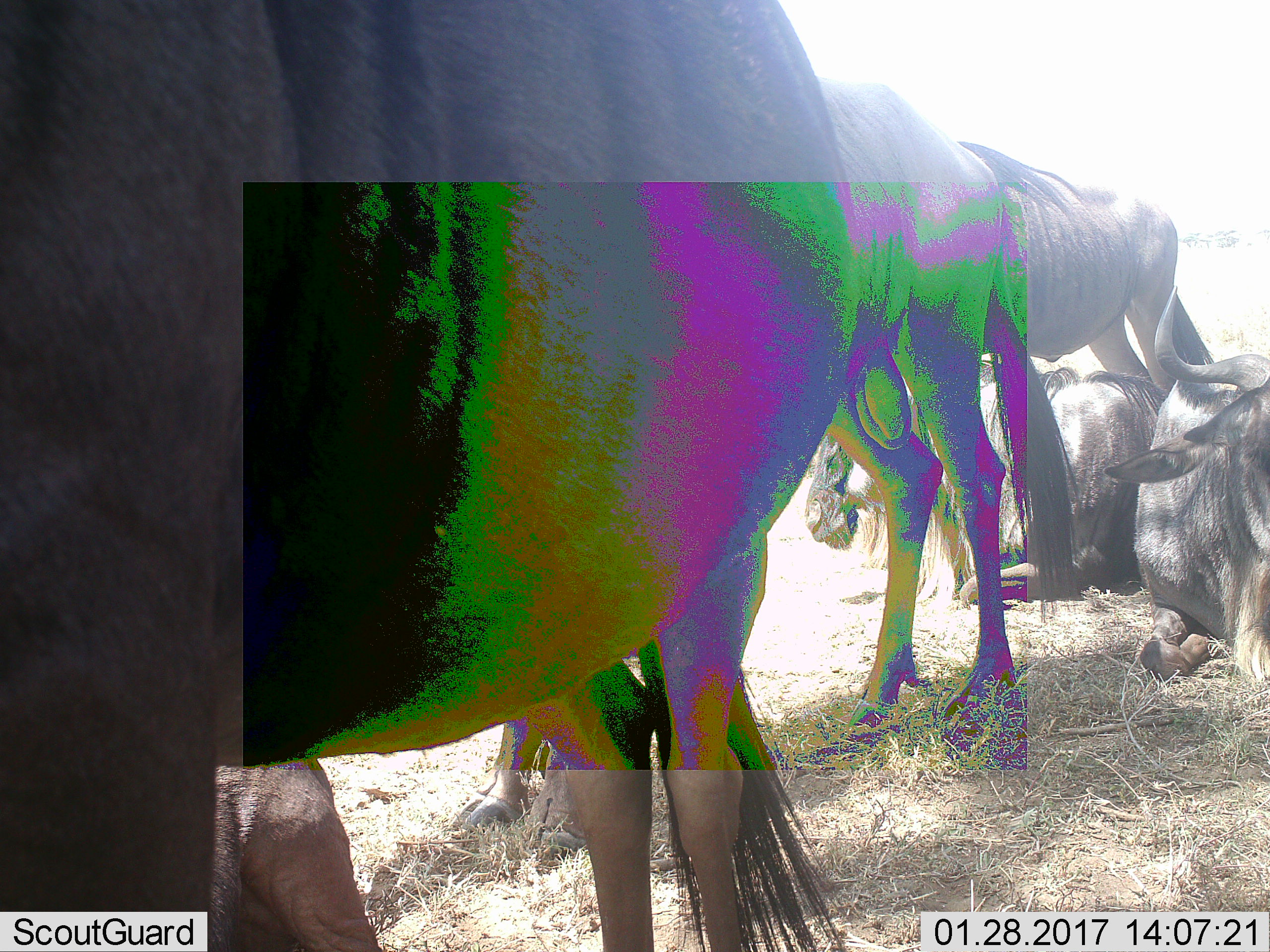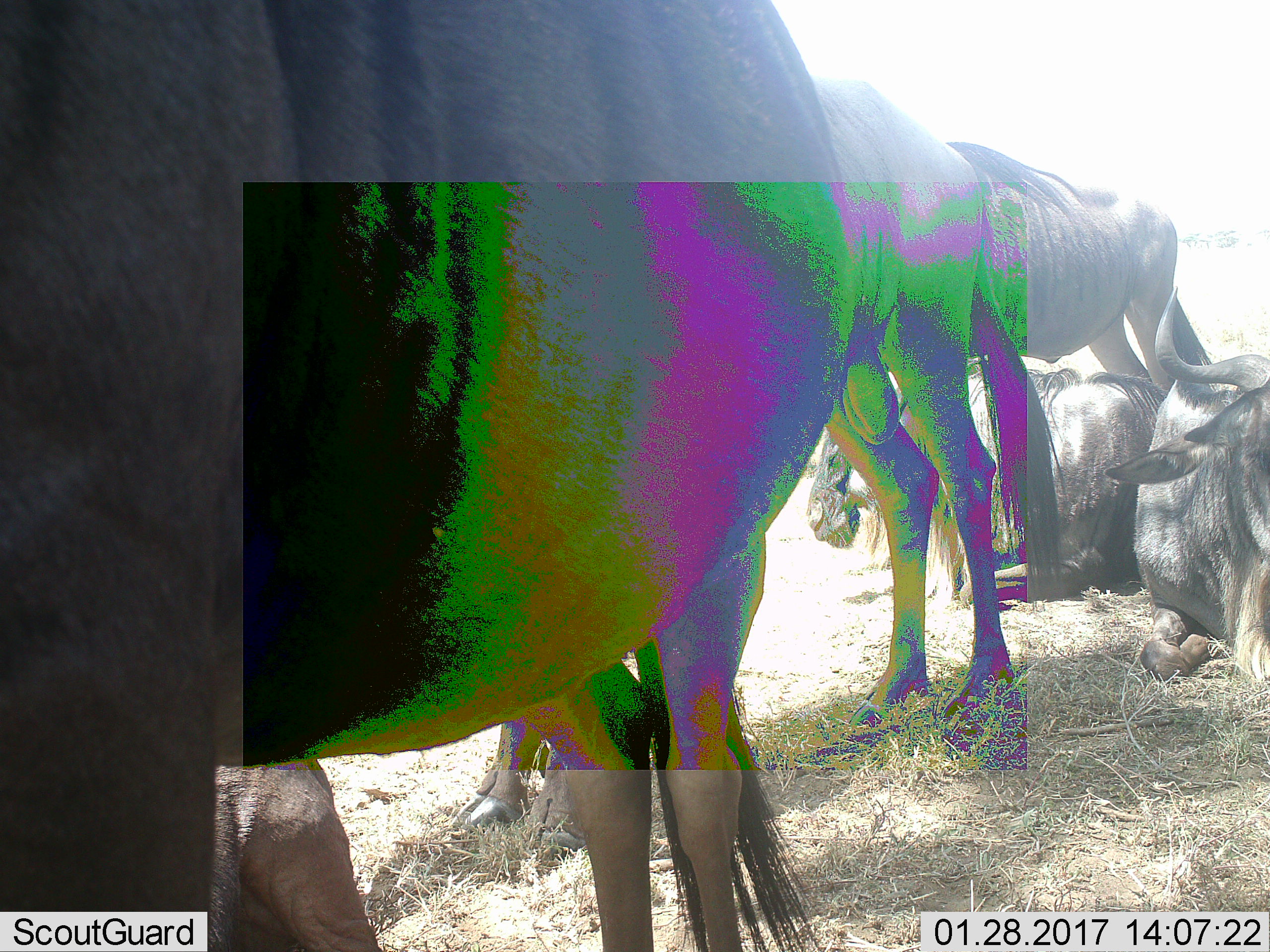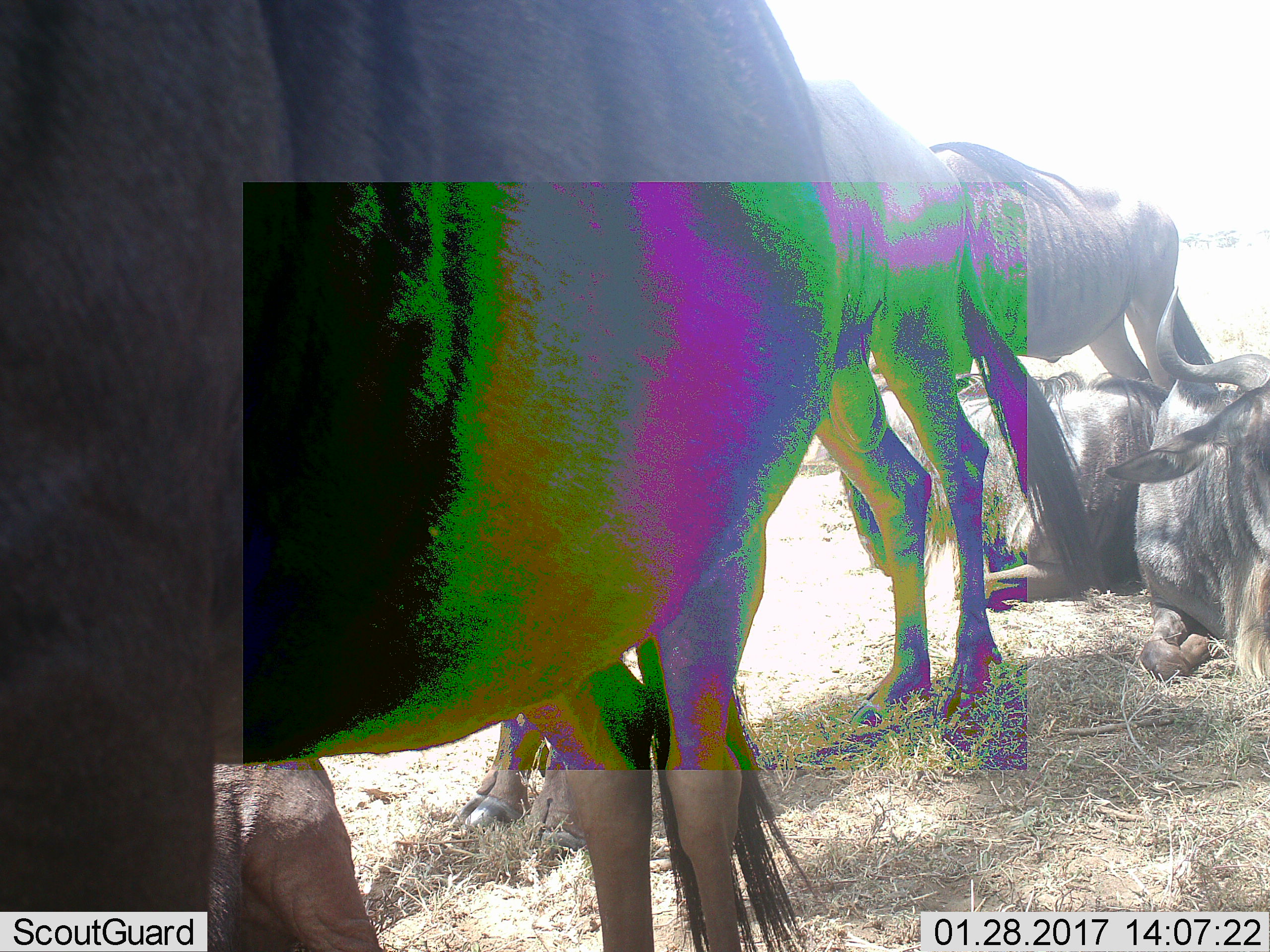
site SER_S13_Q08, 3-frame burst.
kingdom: Animalia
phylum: Chordata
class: Mammalia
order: Artiodactyla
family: Bovidae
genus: Connochaetes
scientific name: Connochaetes taurinus taurinus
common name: blue wildebeest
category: wildebeestblue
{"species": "wildebeestblue (blue wildebeest) (Connochaetes taurinus taurinus)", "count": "5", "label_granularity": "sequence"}